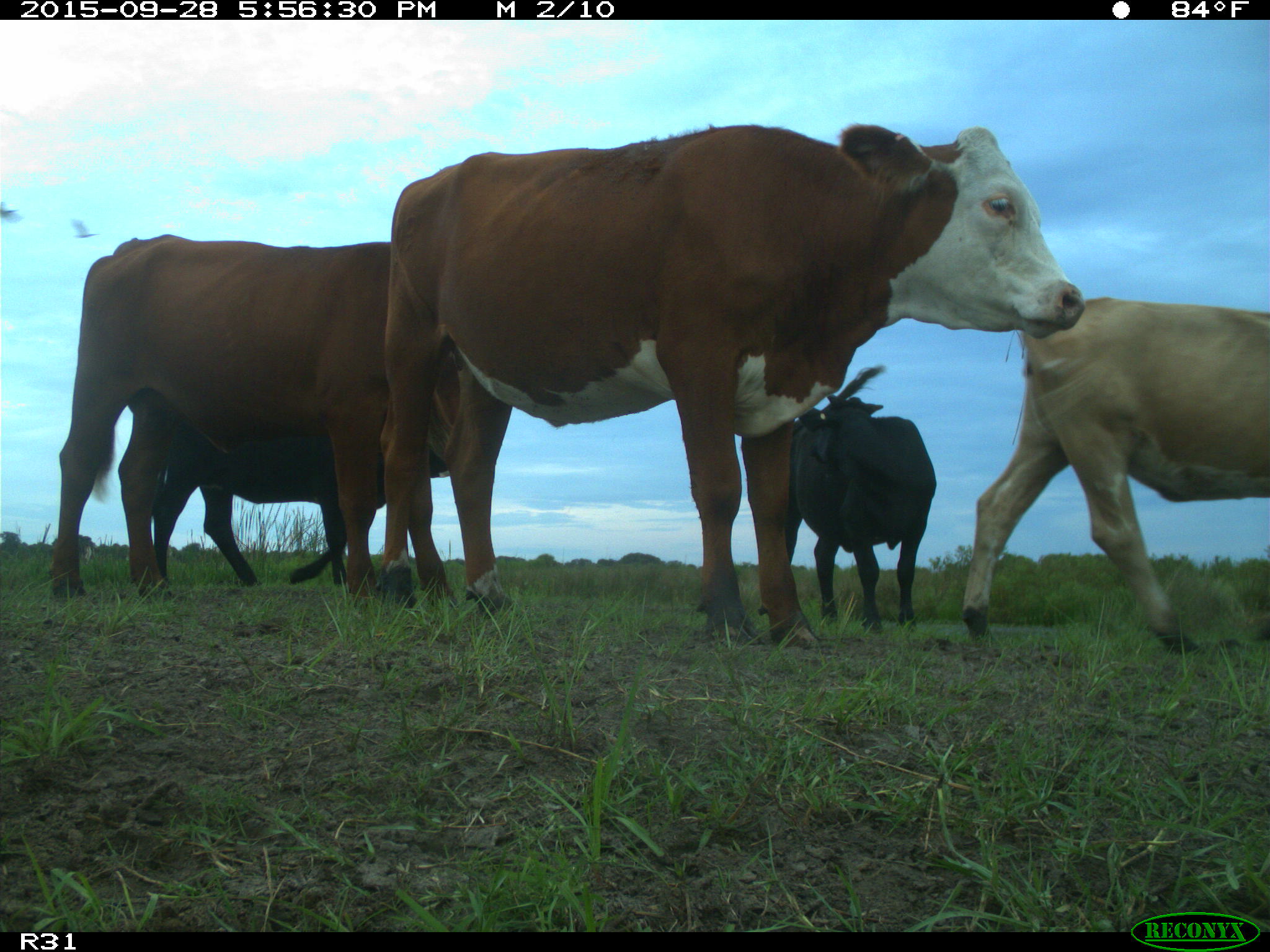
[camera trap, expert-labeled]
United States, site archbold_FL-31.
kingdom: Animalia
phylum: Chordata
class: Mammalia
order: Artiodactyla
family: Bovidae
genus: Bos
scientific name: Bos taurus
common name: domestic cow